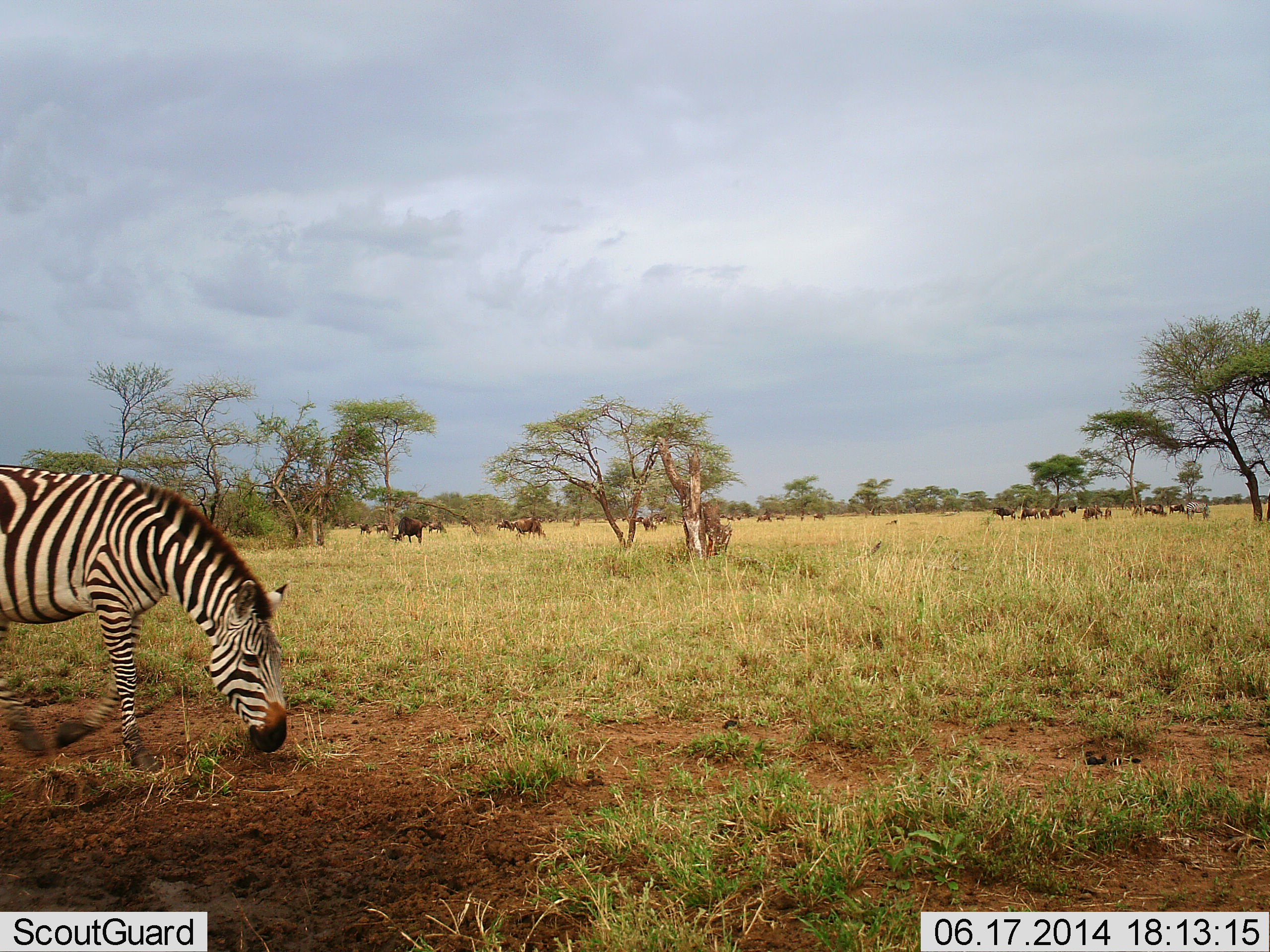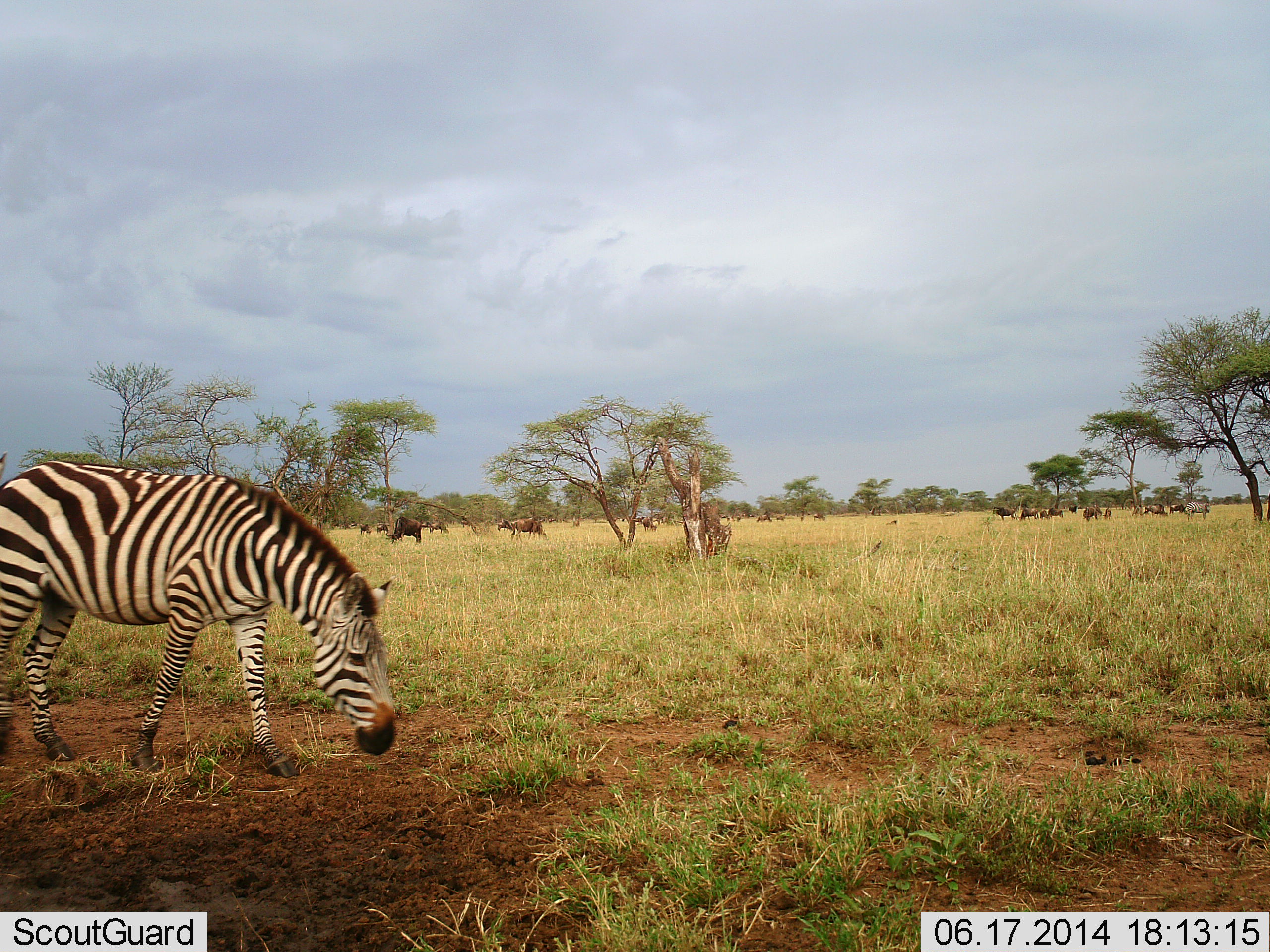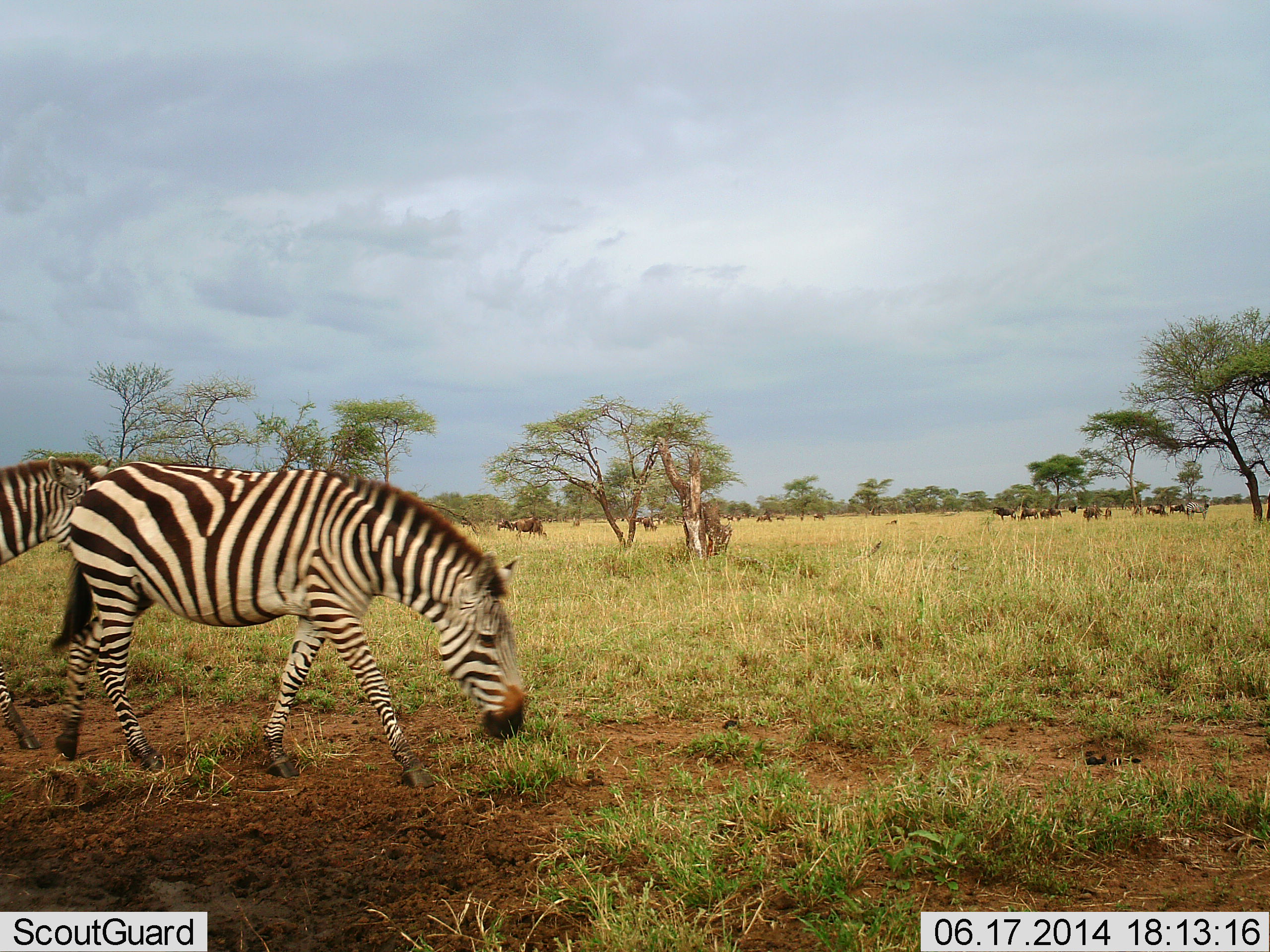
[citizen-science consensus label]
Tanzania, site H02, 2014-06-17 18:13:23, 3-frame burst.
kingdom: Animalia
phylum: Chordata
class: Mammalia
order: Artiodactyla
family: Bovidae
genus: Connochaetes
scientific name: Connochaetes taurinus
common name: blue wildebeest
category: wildebeest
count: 11-50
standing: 70%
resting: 10%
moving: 30%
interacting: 0%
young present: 0%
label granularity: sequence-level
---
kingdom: Animalia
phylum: Chordata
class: Mammalia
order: Perissodactyla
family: Equidae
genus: Equus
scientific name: Equus quagga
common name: plains zebra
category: zebra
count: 2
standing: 0%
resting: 0%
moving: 91%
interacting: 0%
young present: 0%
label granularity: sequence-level